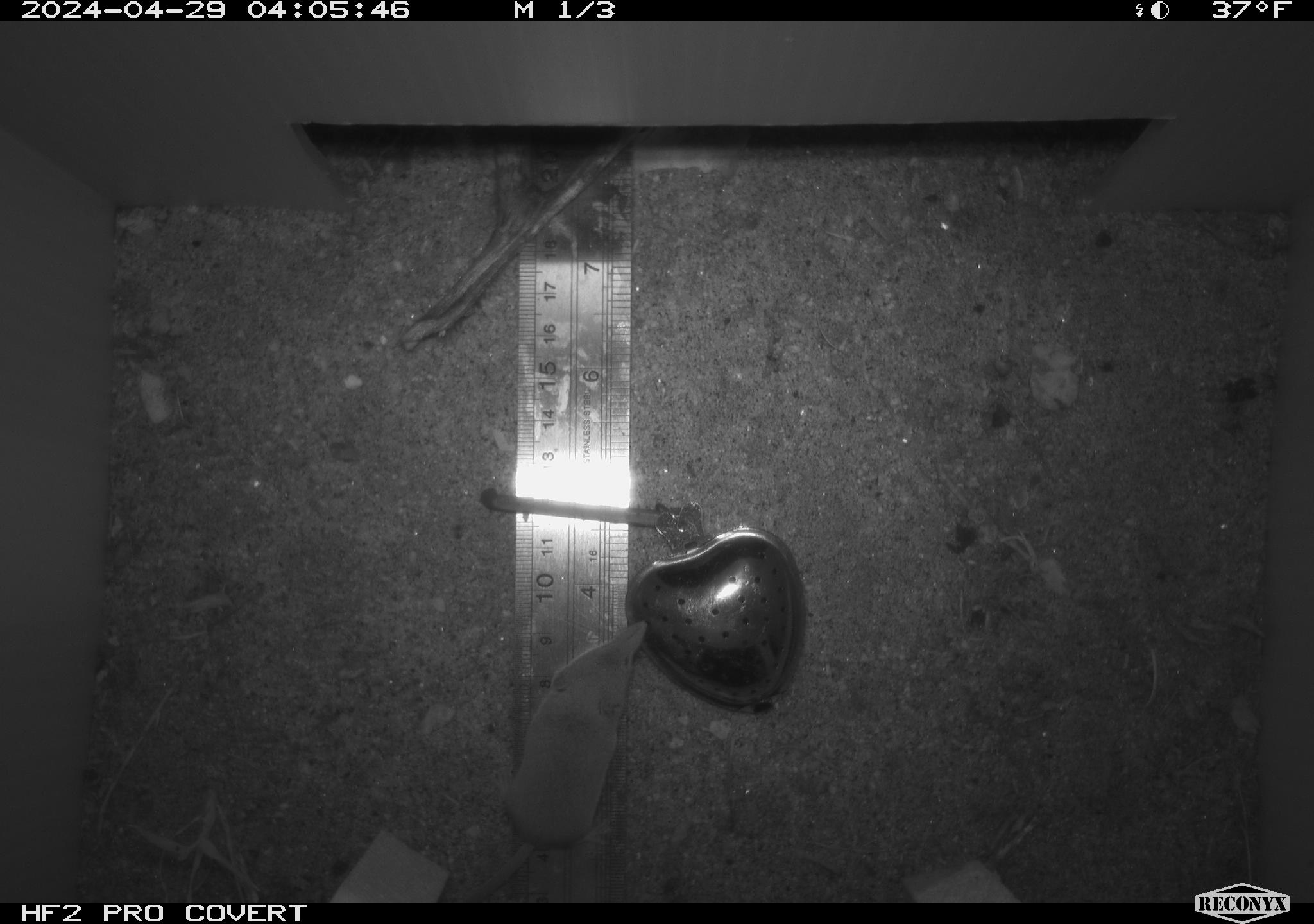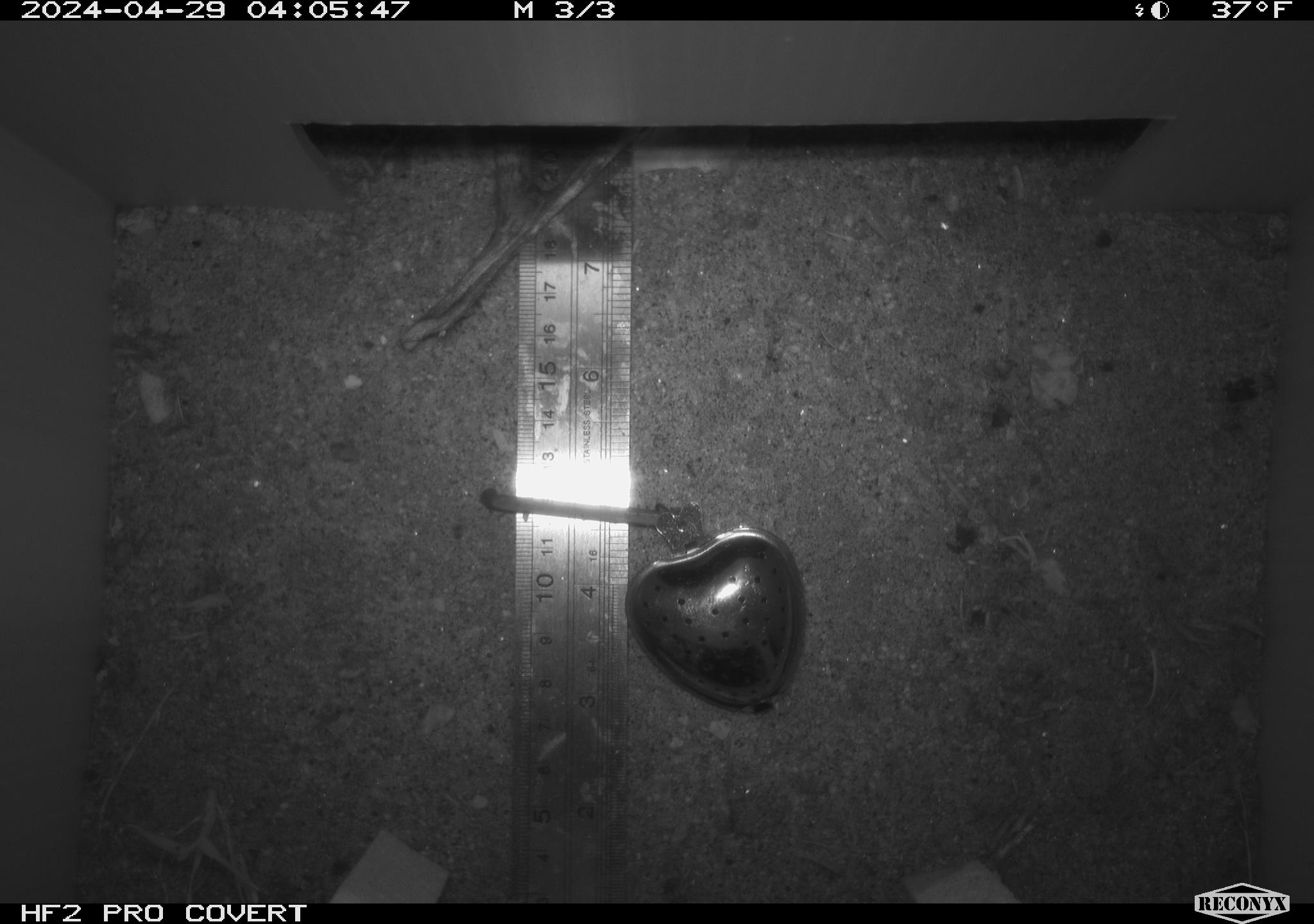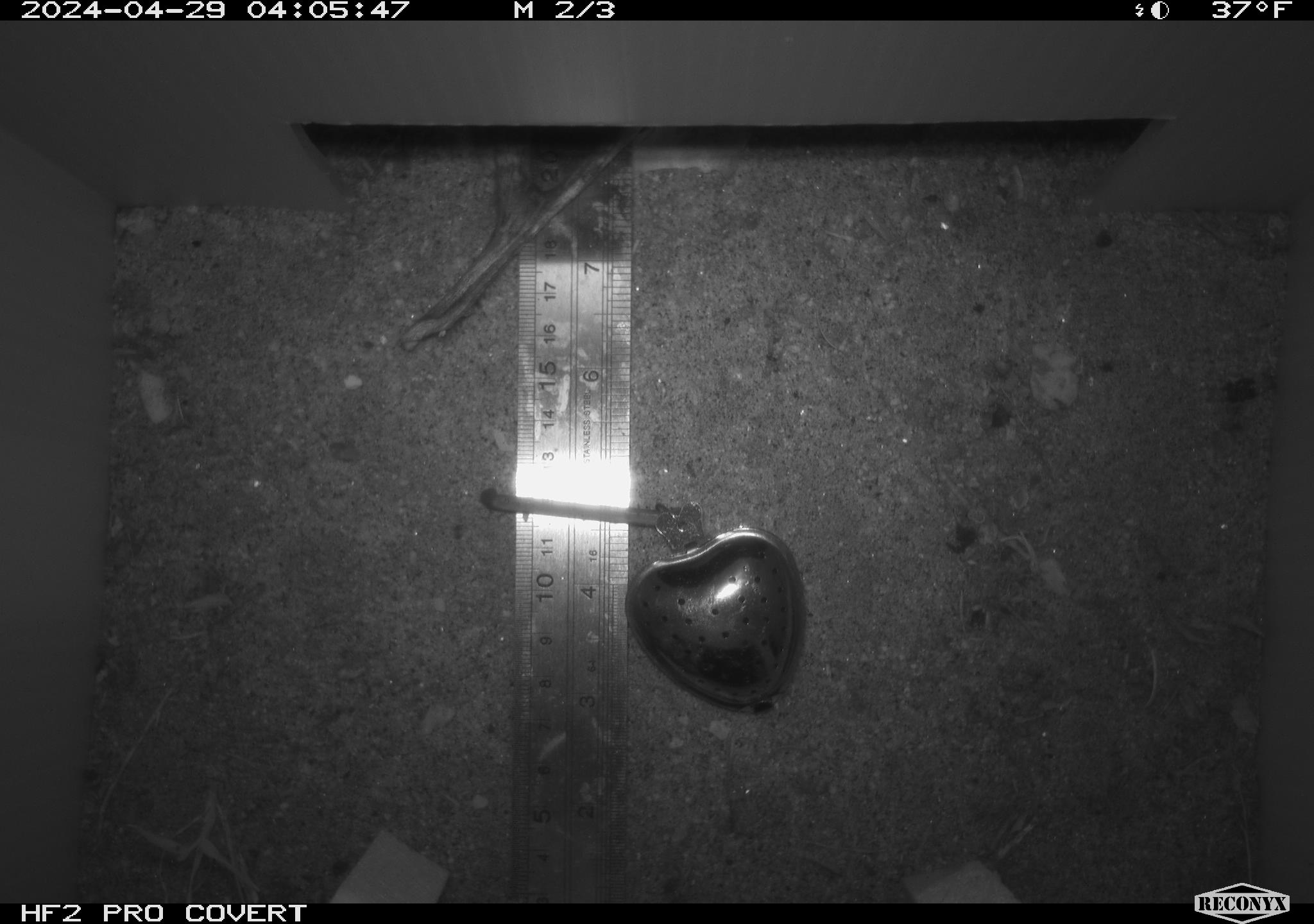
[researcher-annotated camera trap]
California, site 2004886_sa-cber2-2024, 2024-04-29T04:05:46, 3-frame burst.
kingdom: Animalia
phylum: Chordata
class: Mammalia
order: Eulipotyphla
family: Soricidae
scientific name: Soricidae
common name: shrews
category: soricidae family